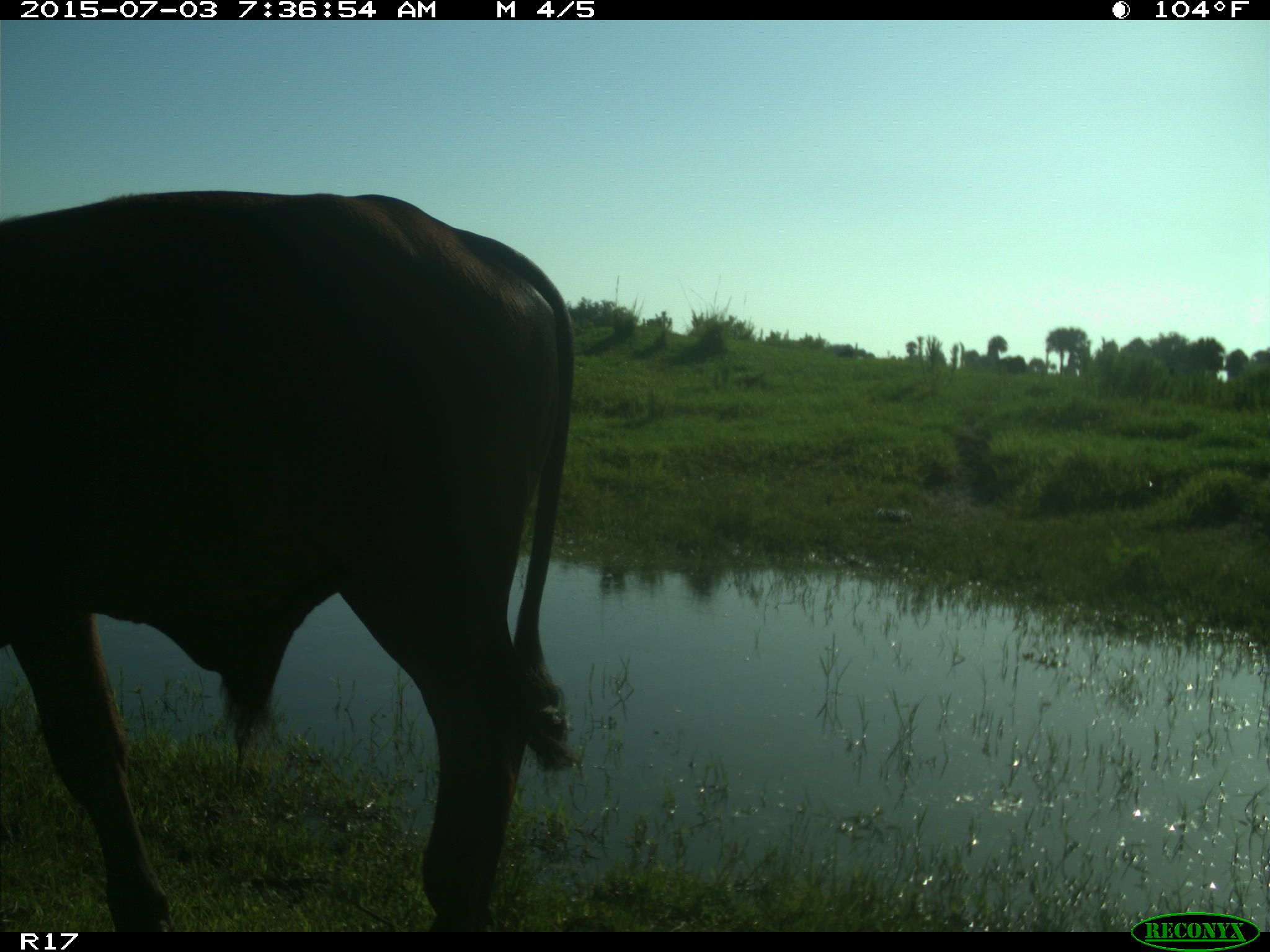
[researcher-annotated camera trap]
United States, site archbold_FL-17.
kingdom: Animalia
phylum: Chordata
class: Mammalia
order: Artiodactyla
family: Bovidae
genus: Bos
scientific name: Bos taurus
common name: domestic cow